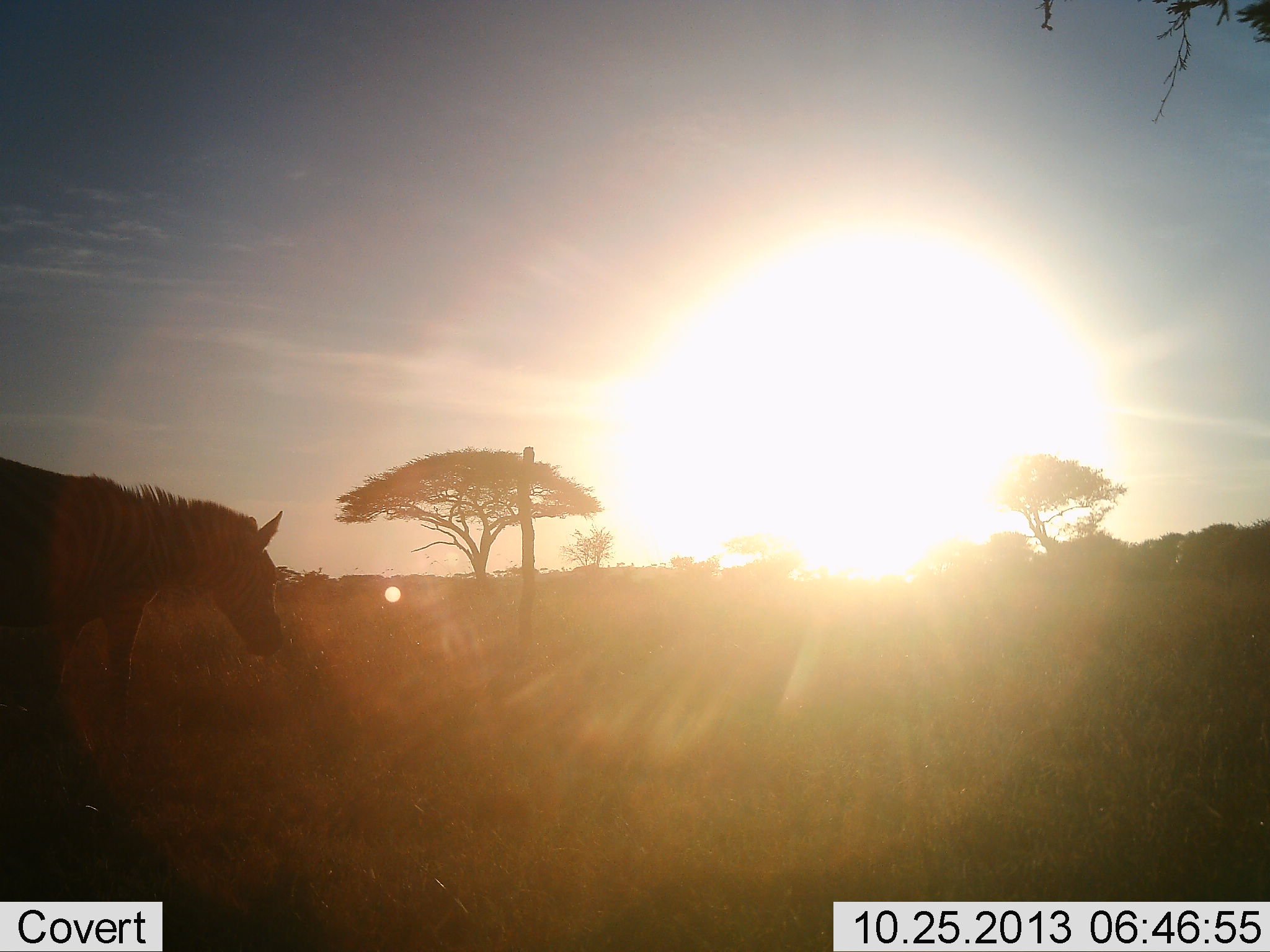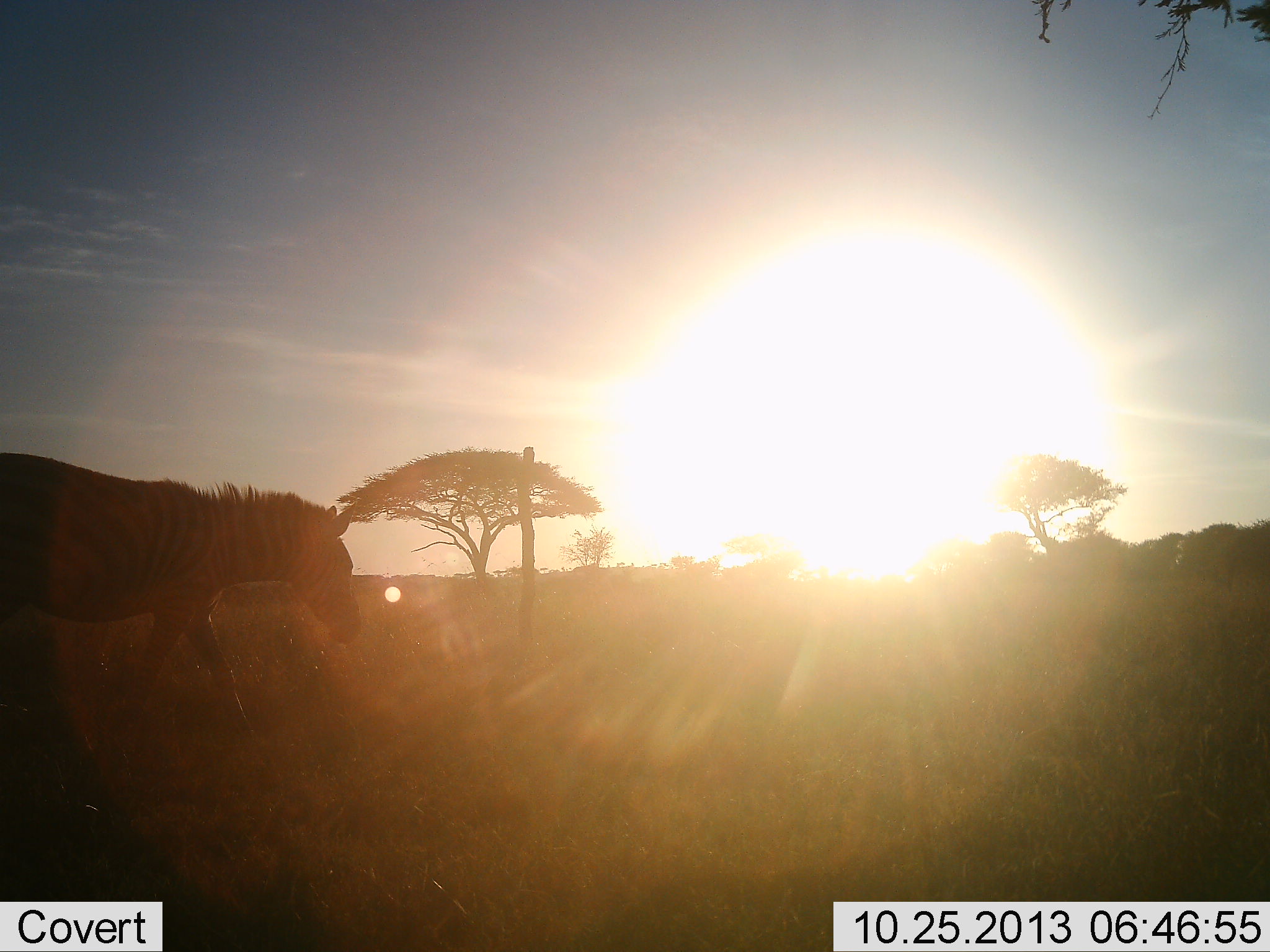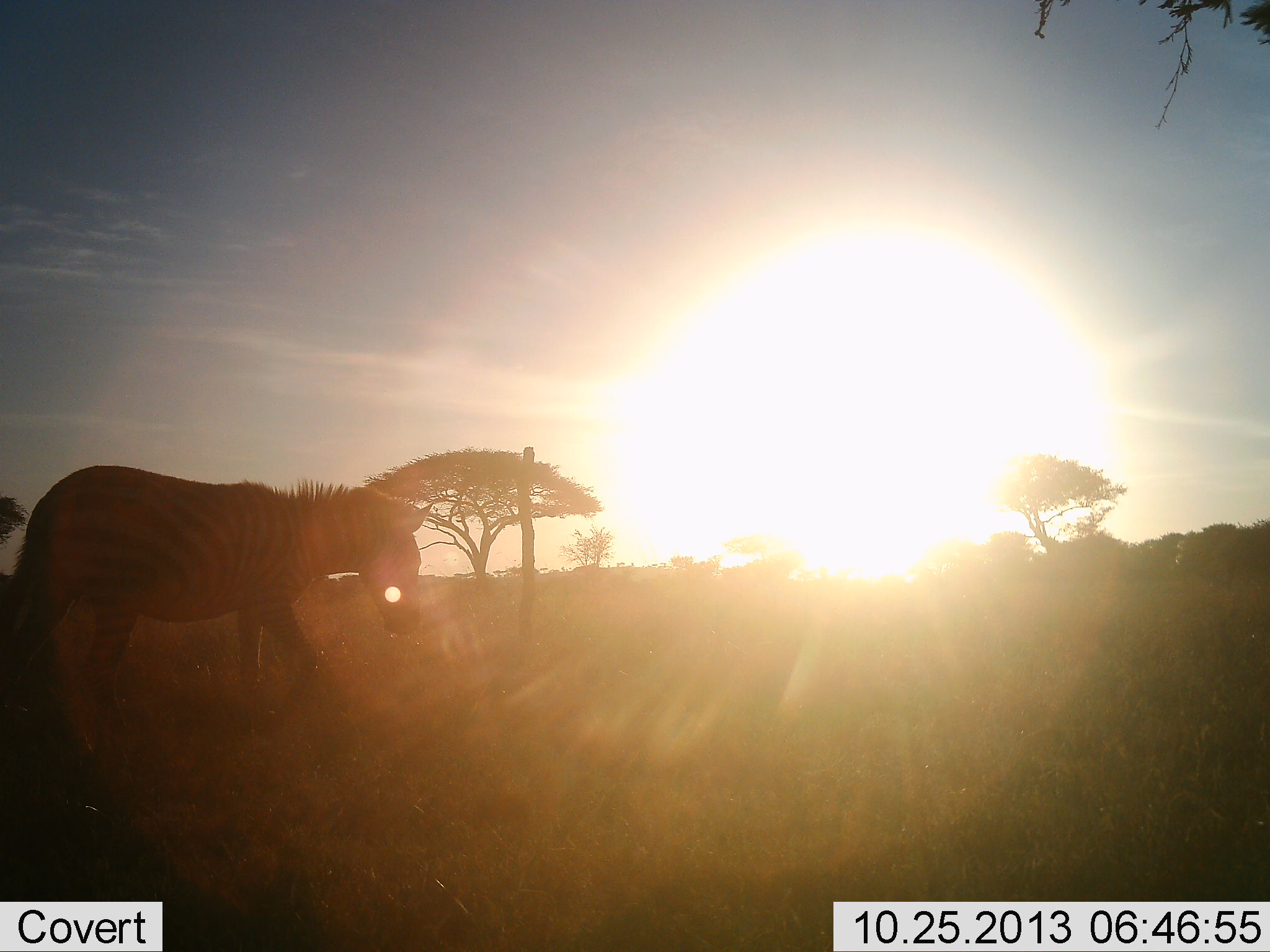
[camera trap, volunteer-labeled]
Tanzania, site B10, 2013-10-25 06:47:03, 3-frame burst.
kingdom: Animalia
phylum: Chordata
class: Mammalia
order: Perissodactyla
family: Equidae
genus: Equus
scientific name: Equus quagga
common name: plains zebra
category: zebra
Zebra (plains zebra) (Equus quagga), count 1. Behavior (volunteer vote fractions): standing 2%, resting 0%, moving 95%, interacting 0%. Young present (vote fraction): 0%. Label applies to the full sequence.